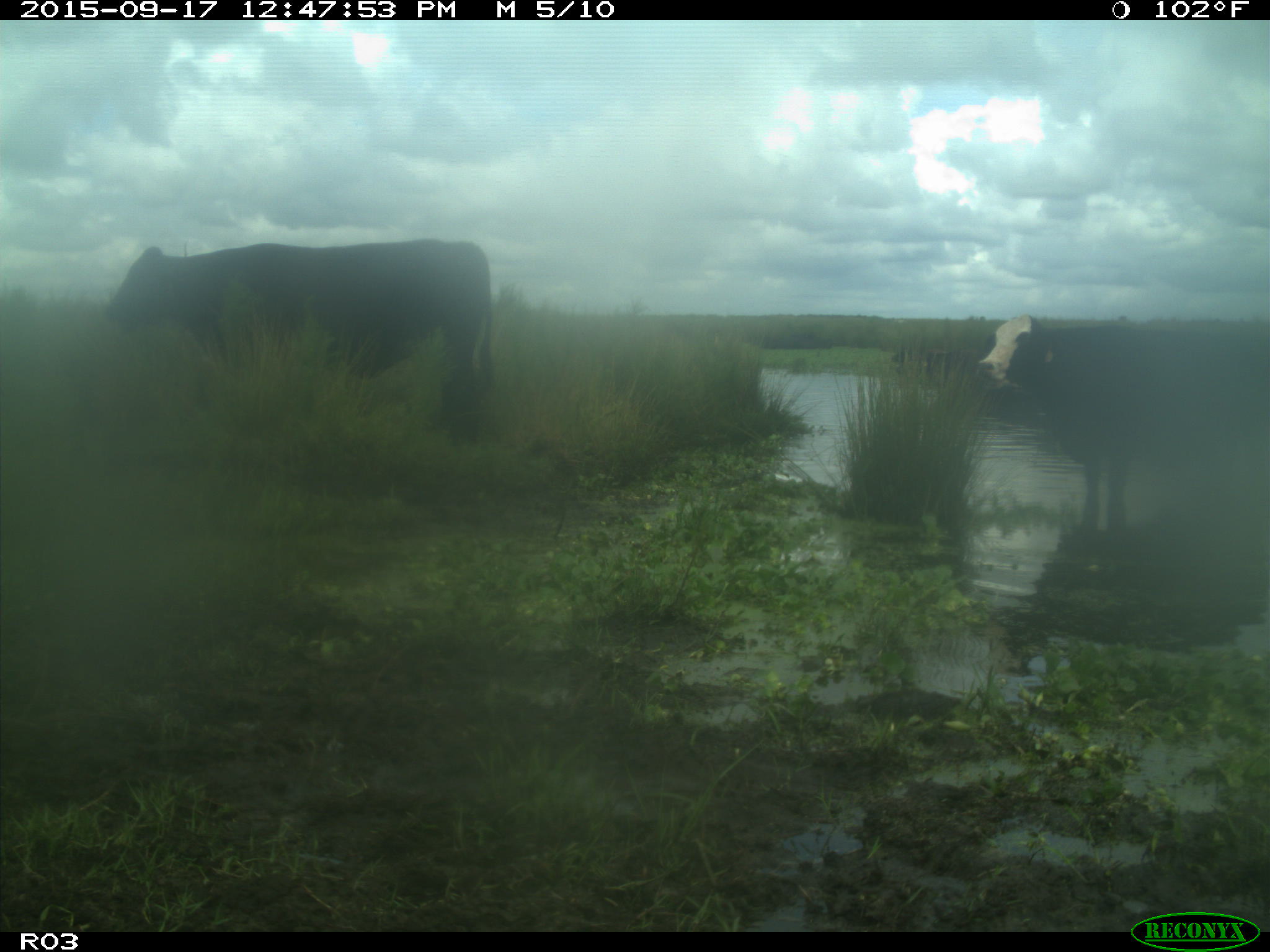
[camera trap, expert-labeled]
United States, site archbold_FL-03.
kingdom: Animalia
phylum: Chordata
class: Mammalia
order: Artiodactyla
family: Bovidae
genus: Bos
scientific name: Bos taurus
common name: domestic cow